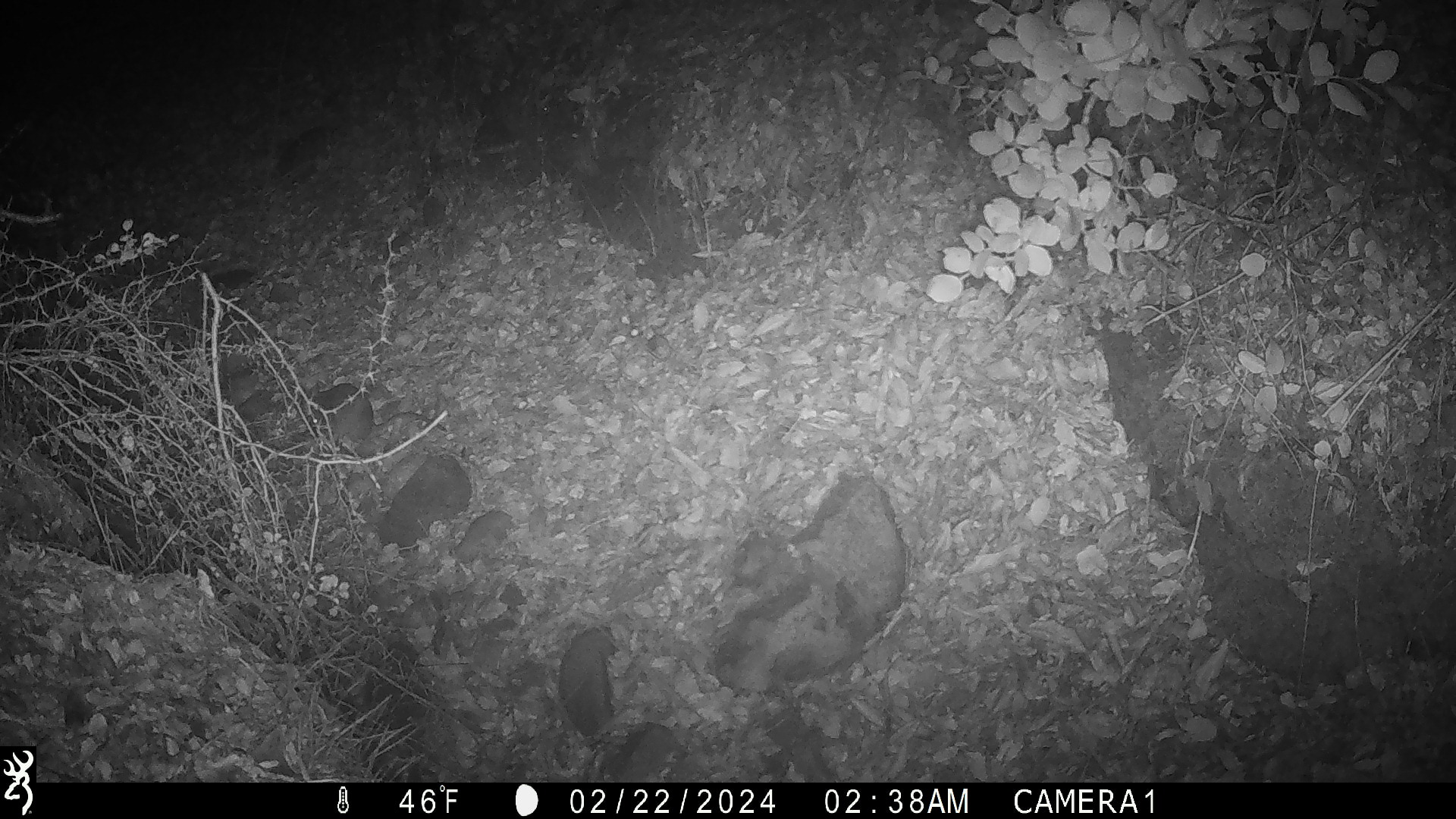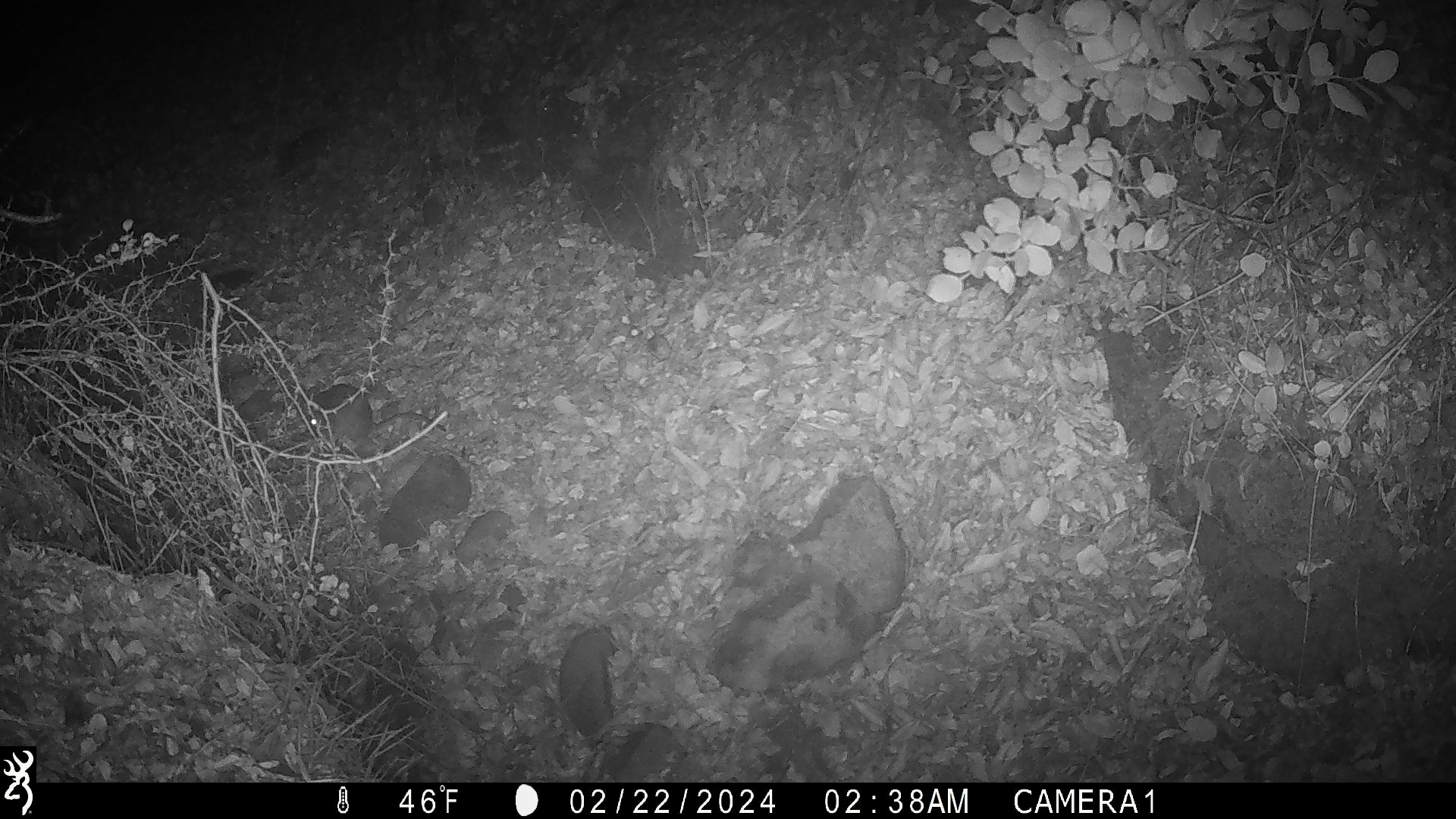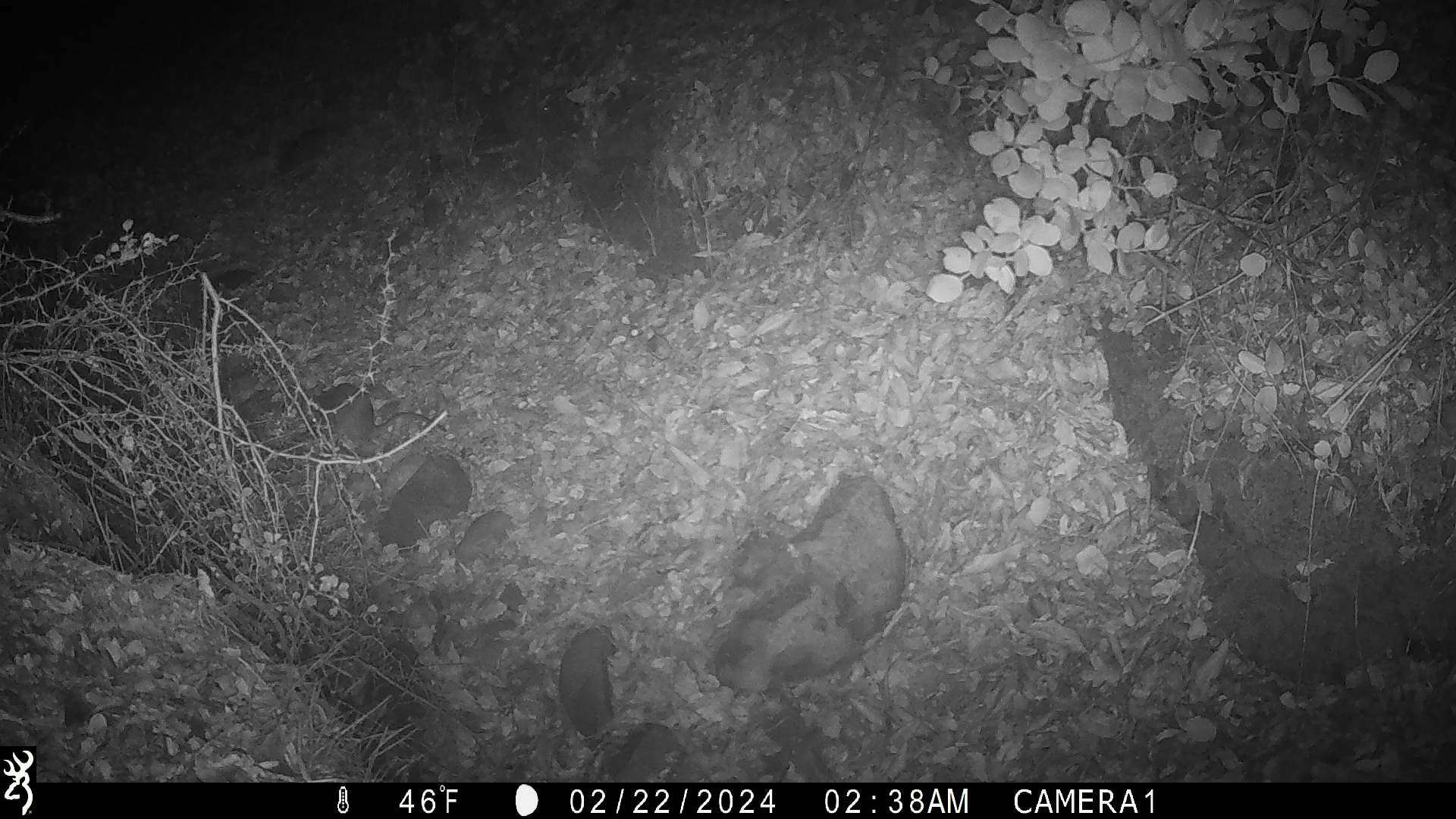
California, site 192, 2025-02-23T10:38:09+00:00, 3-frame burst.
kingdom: Animalia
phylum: Chordata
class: Mammalia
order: Rodentia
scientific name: Rodentia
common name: mouse or rat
Mouse or rat (Rodentia).